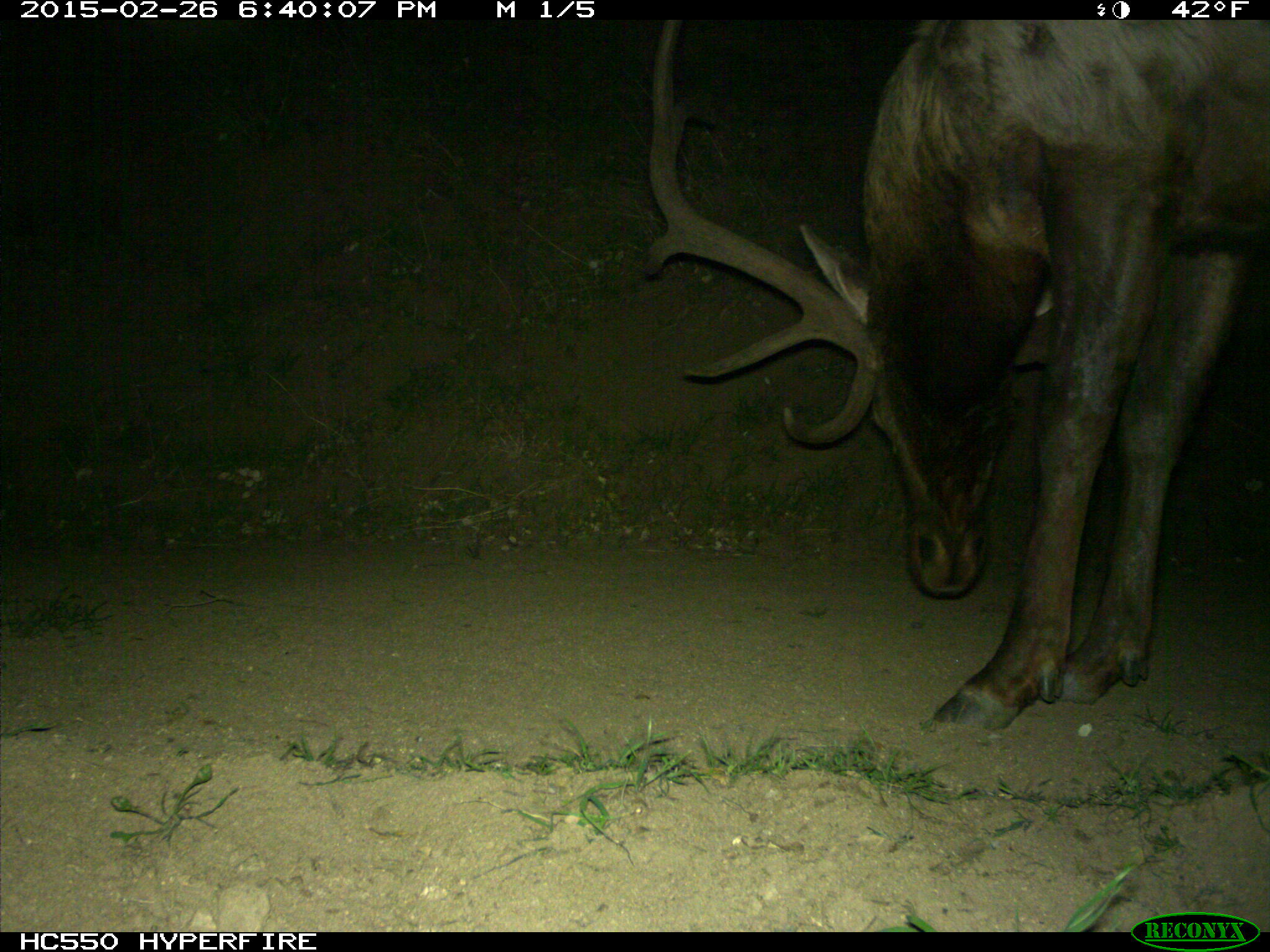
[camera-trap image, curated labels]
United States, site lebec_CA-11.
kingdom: Animalia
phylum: Chordata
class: Mammalia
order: Artiodactyla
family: Cervidae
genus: Cervus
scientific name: Cervus canadensis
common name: elk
Cervus canadensis (elk).